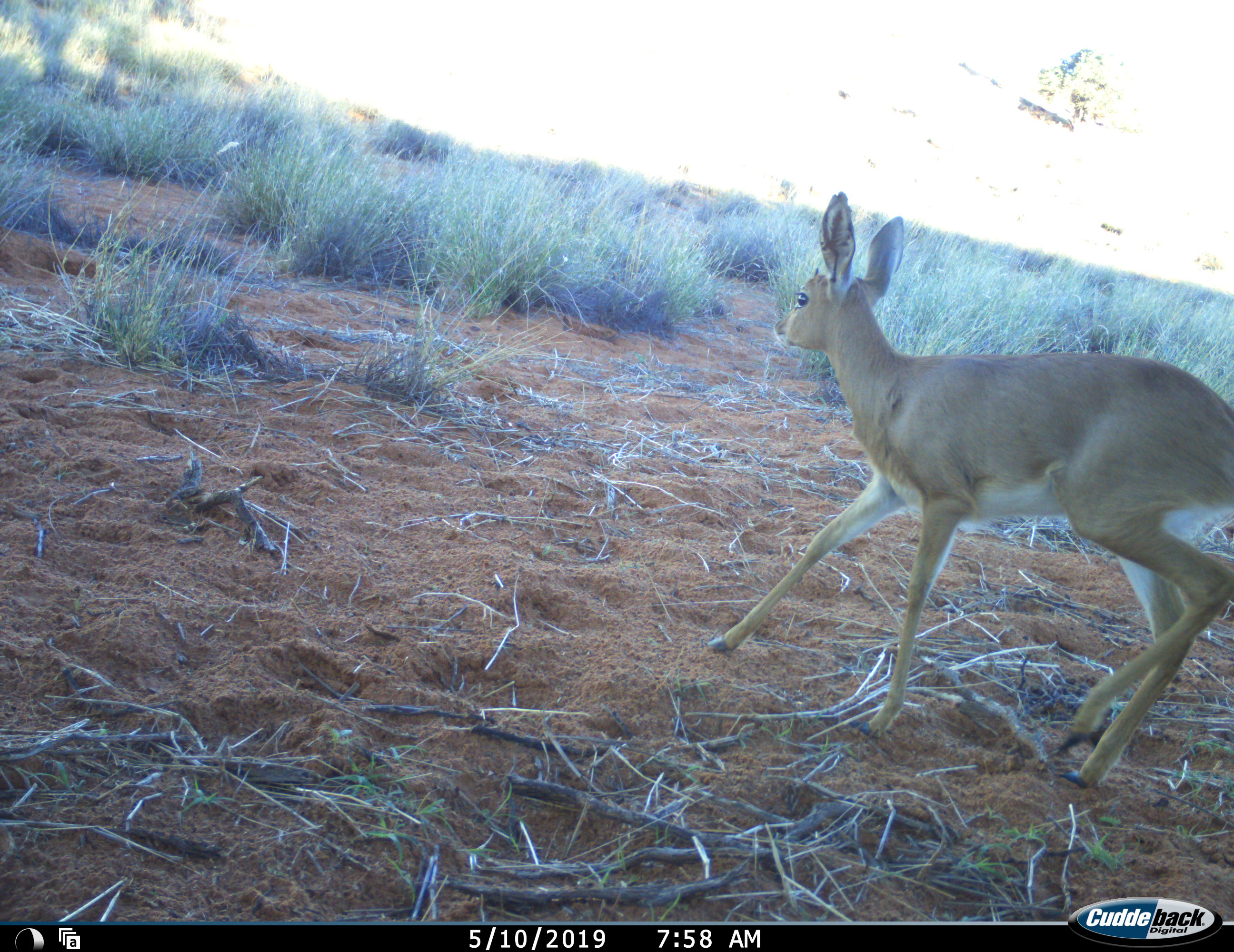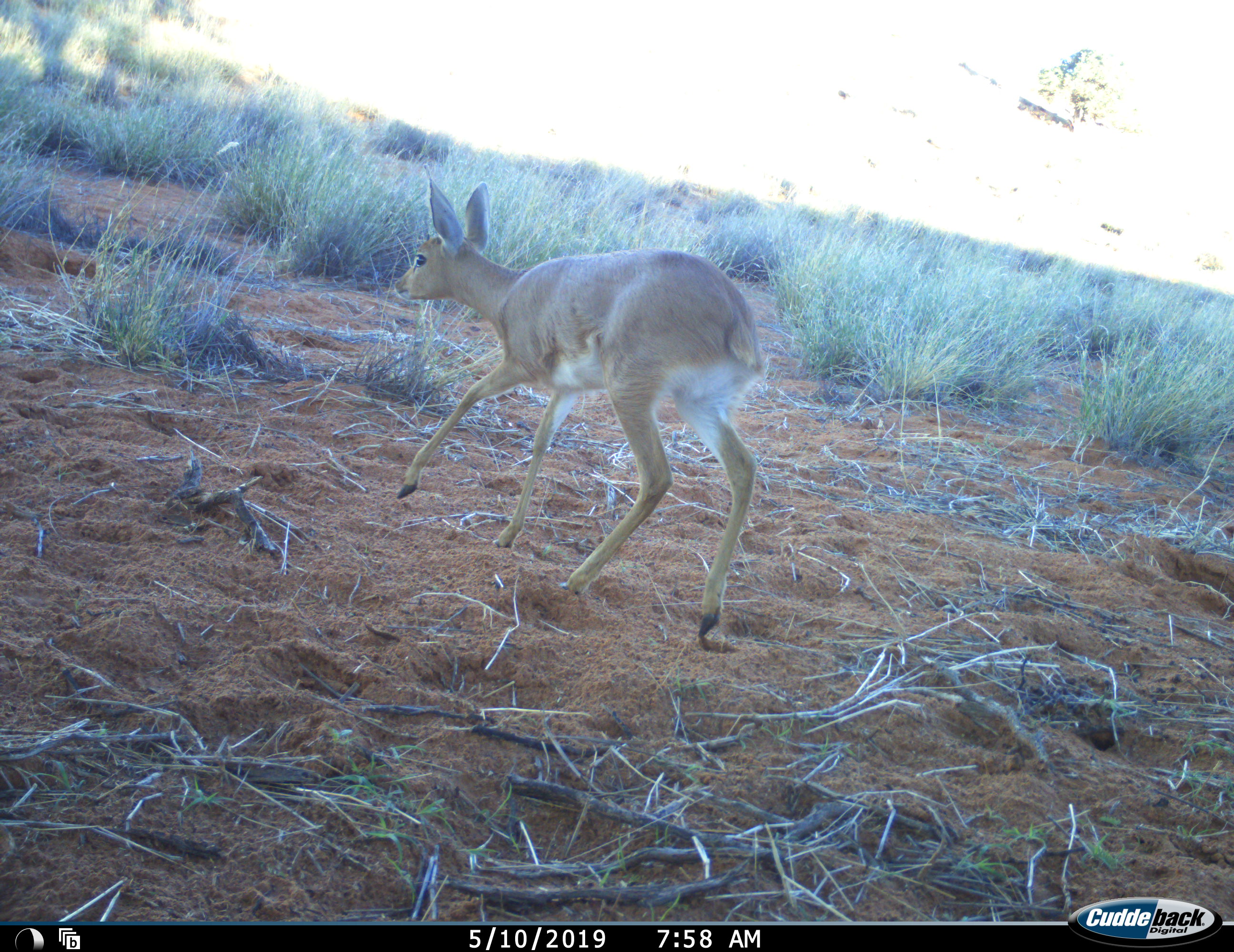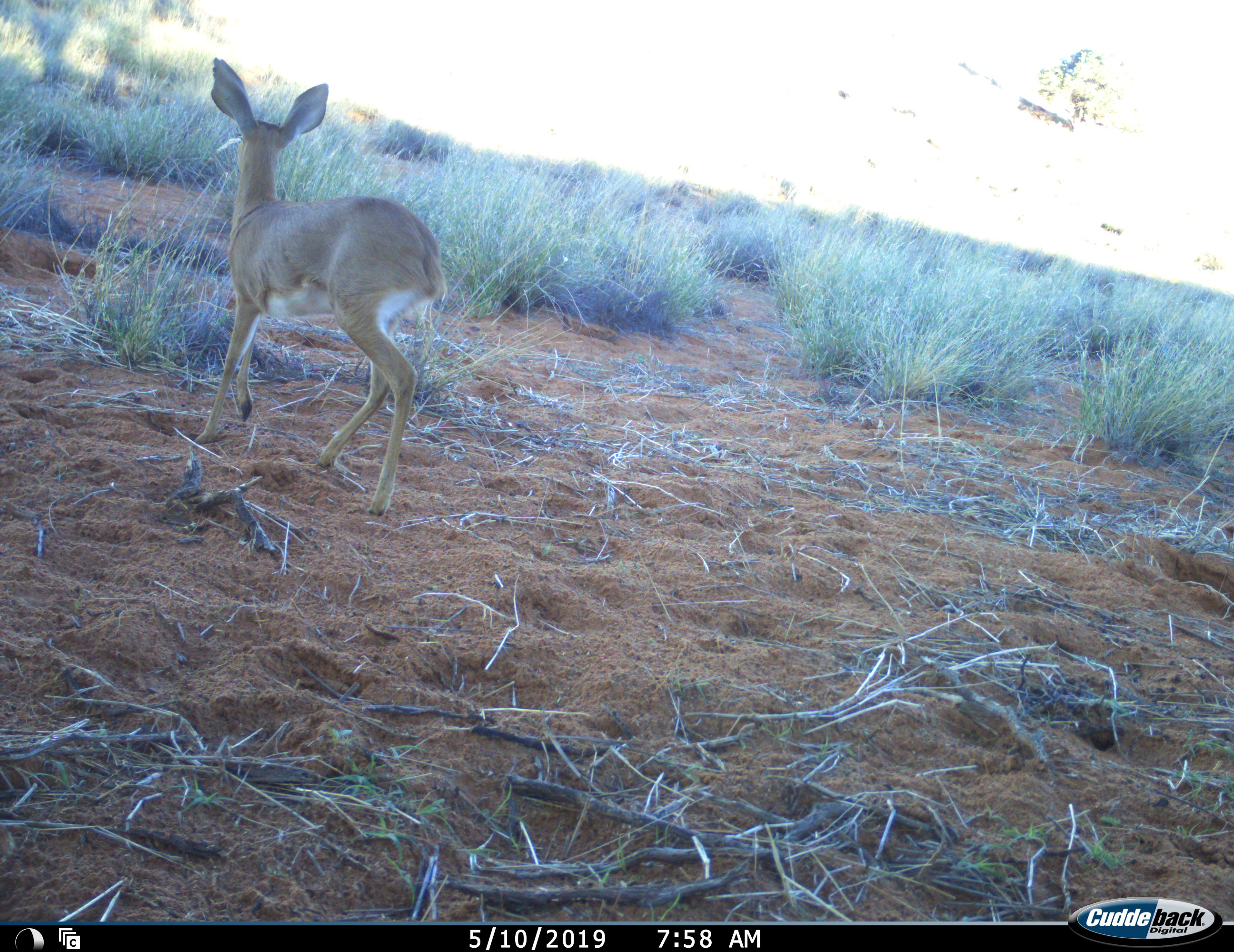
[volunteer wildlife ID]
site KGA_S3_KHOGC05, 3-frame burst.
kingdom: Animalia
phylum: Chordata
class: Mammalia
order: Artiodactyla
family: Bovidae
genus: Raphicerus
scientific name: Raphicerus campestris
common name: steenbok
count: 1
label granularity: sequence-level